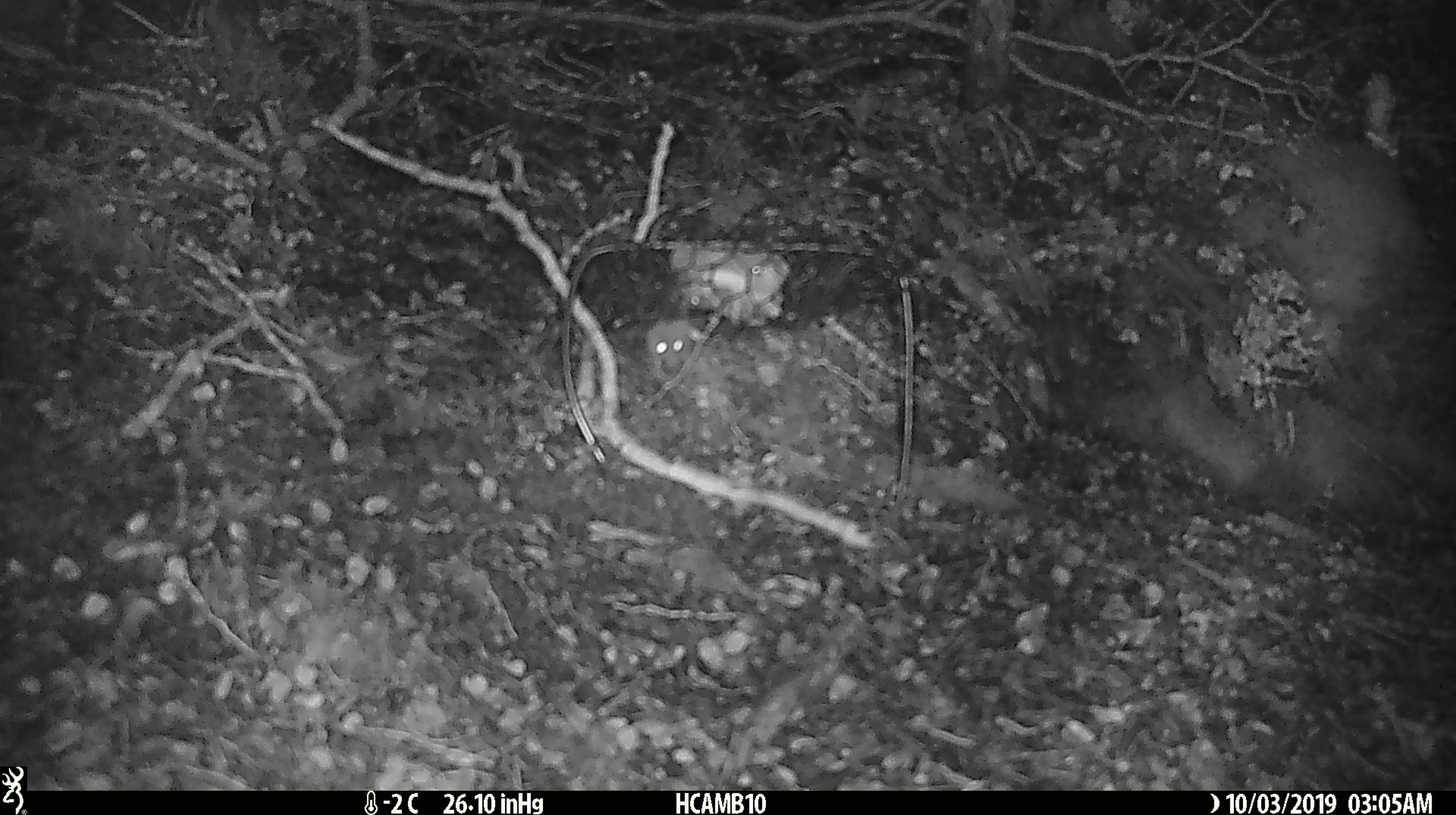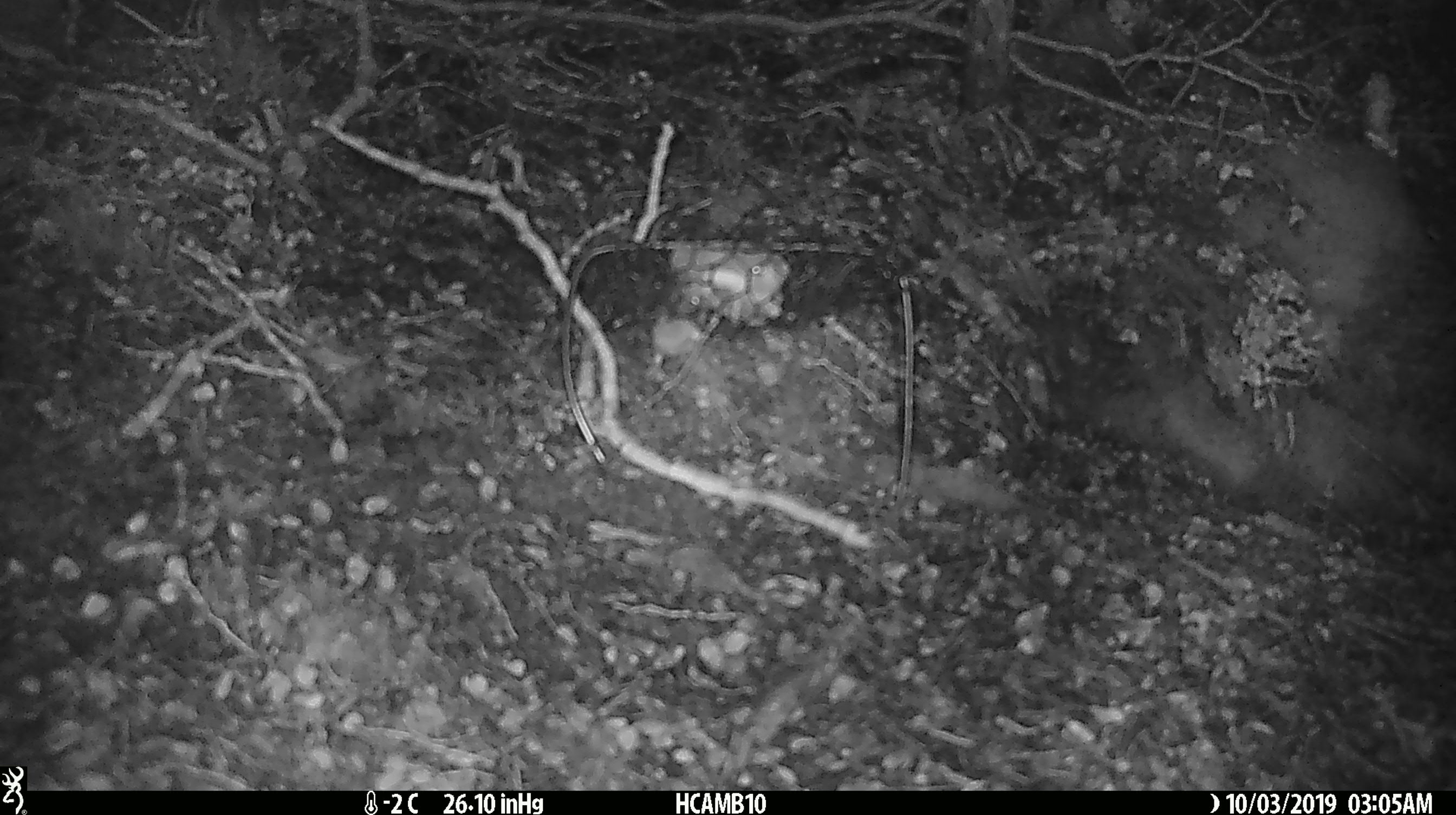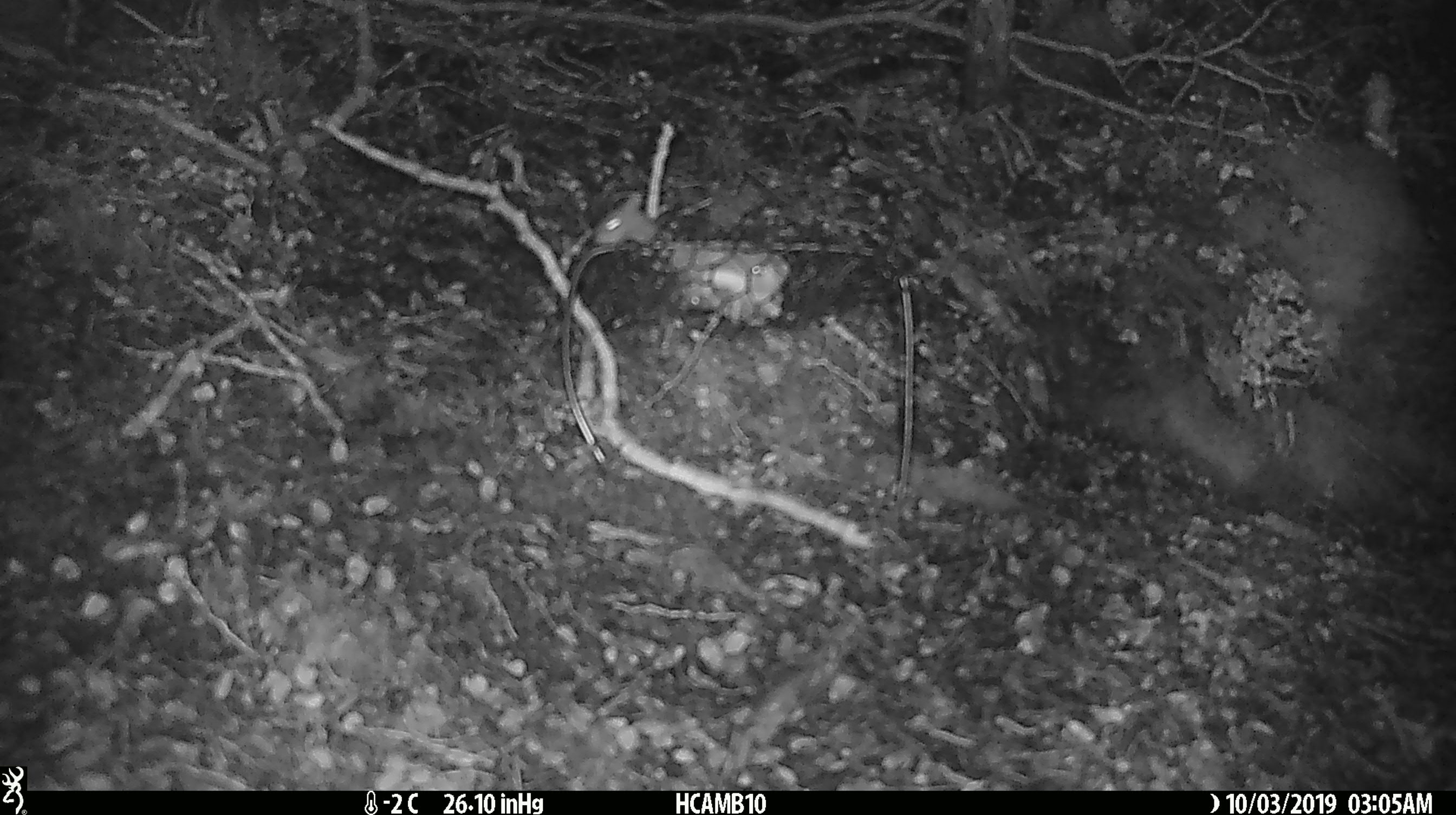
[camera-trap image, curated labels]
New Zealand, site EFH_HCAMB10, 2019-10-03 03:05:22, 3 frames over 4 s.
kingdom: Animalia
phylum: Chordata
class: Mammalia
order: Rodentia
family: Muridae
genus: Mus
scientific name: Mus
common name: mouse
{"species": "mouse (Mus)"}